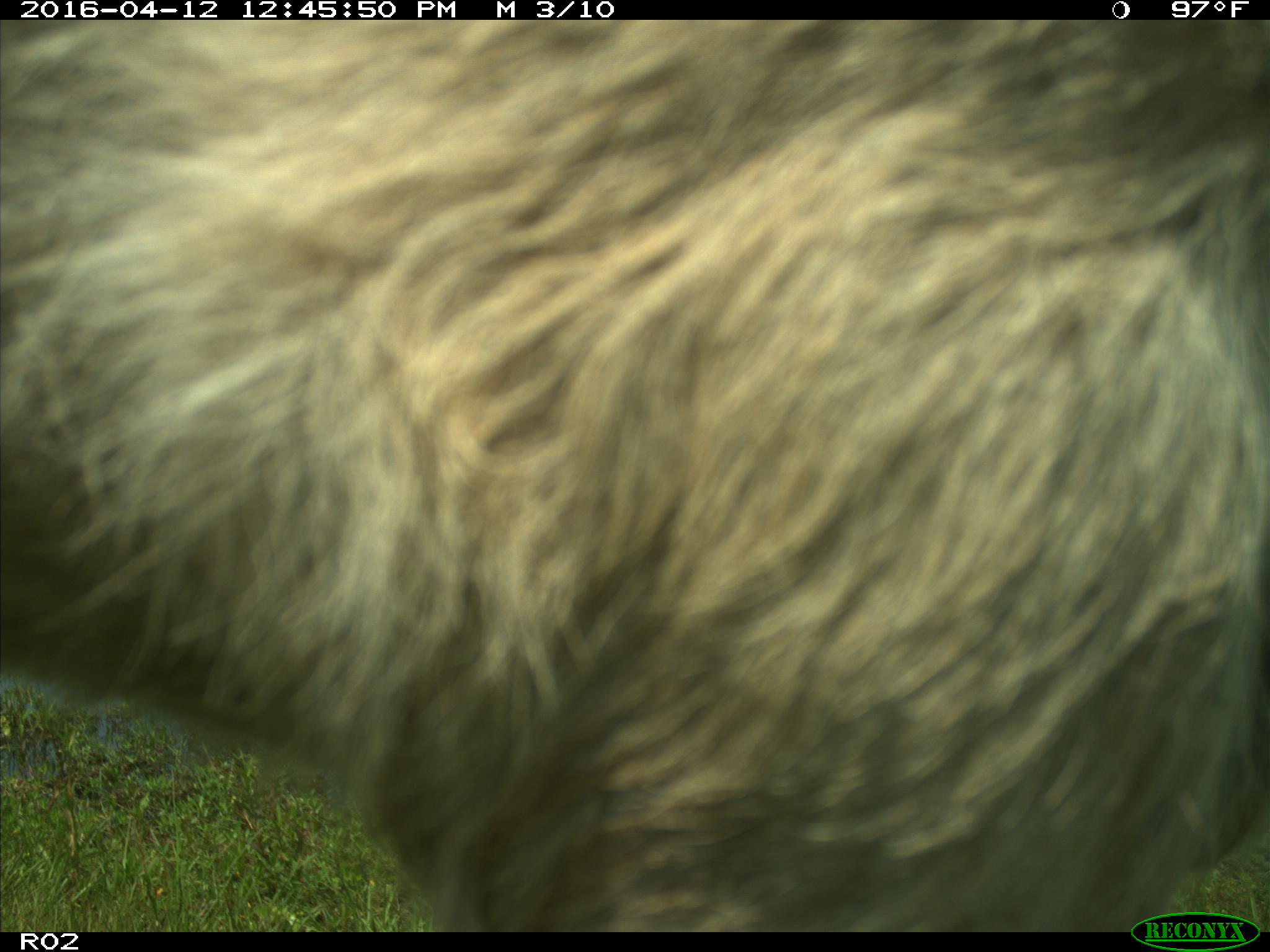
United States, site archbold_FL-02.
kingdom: Animalia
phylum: Chordata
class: Mammalia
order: Artiodactyla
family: Bovidae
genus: Bos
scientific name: Bos taurus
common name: domestic cow